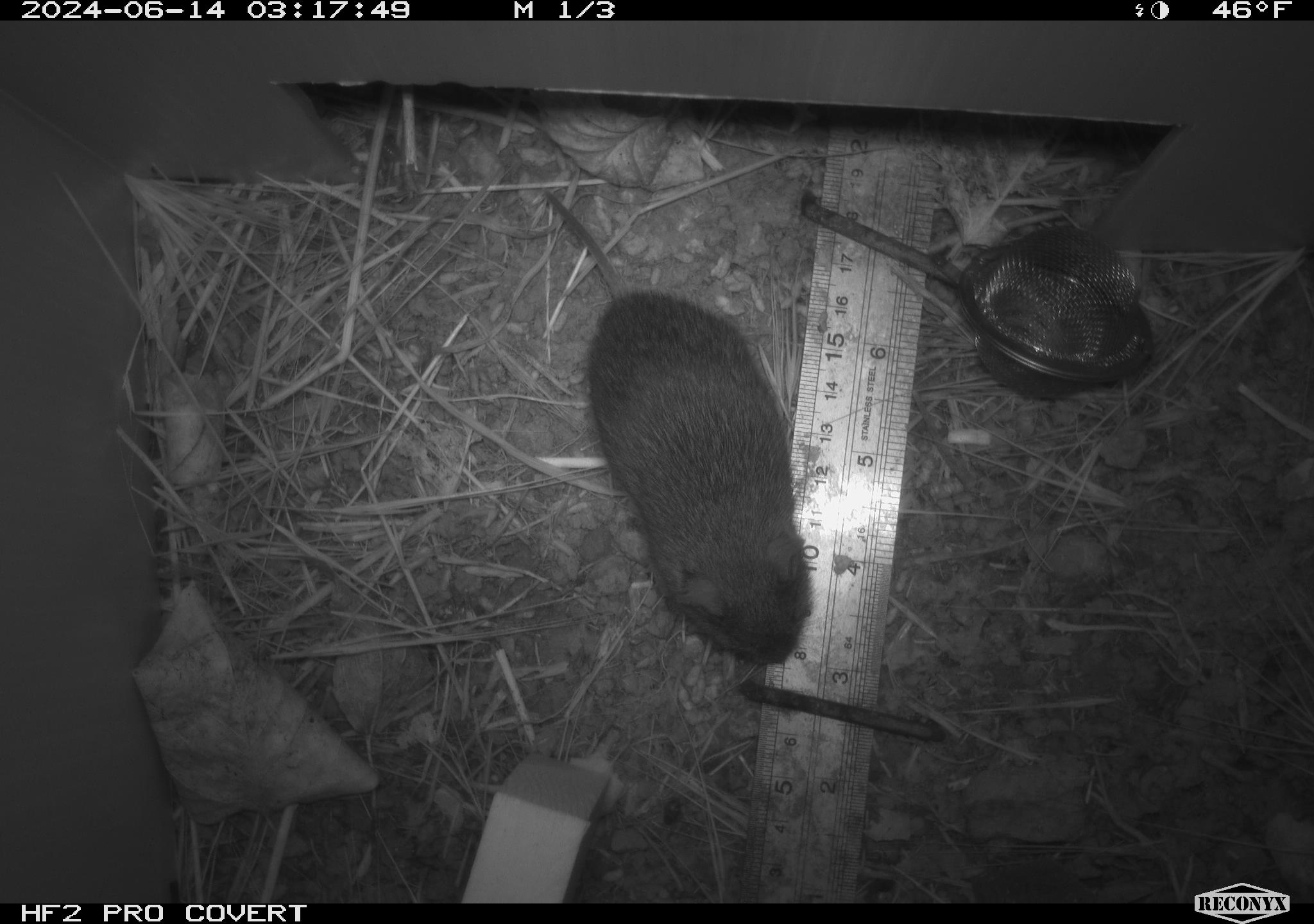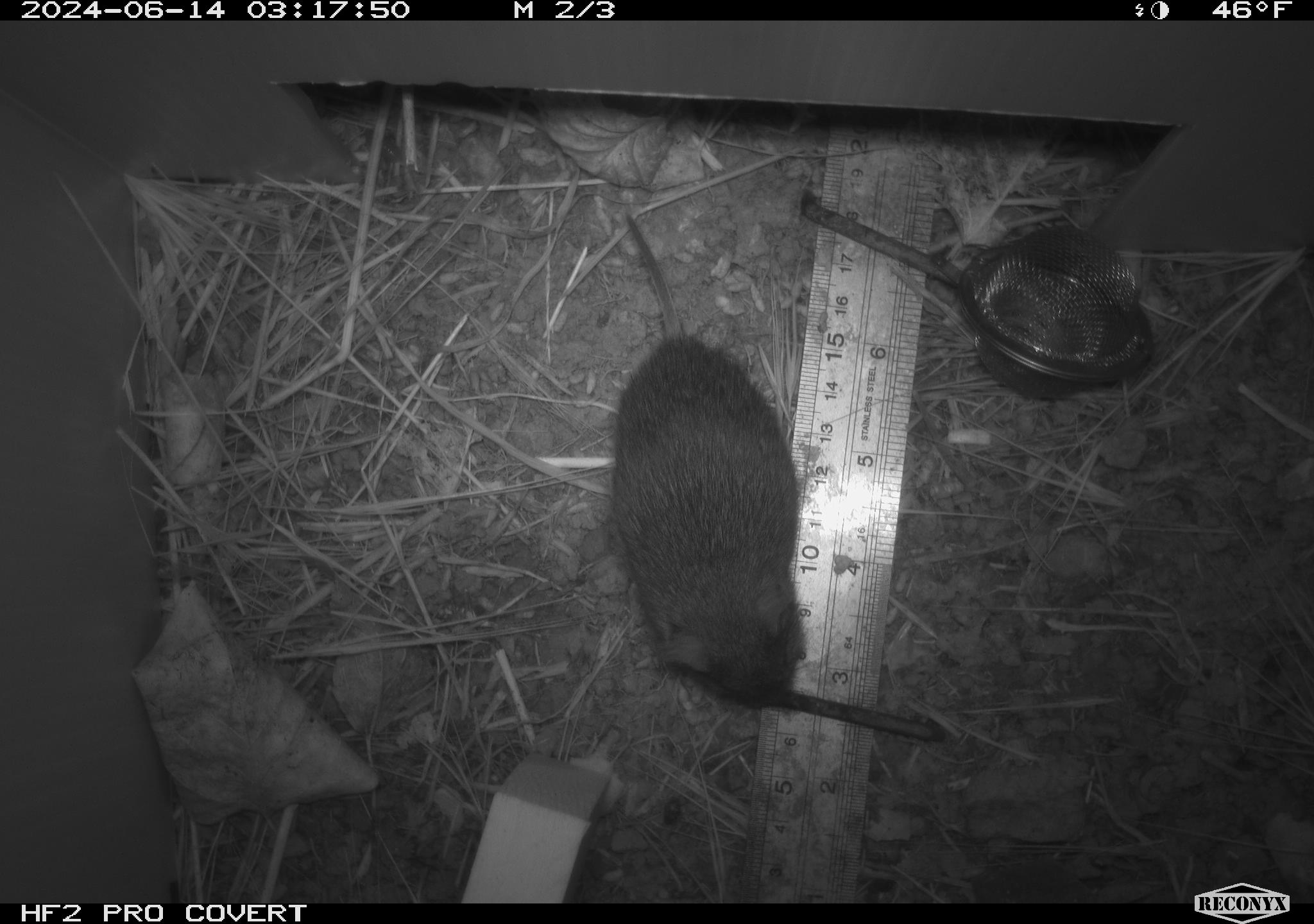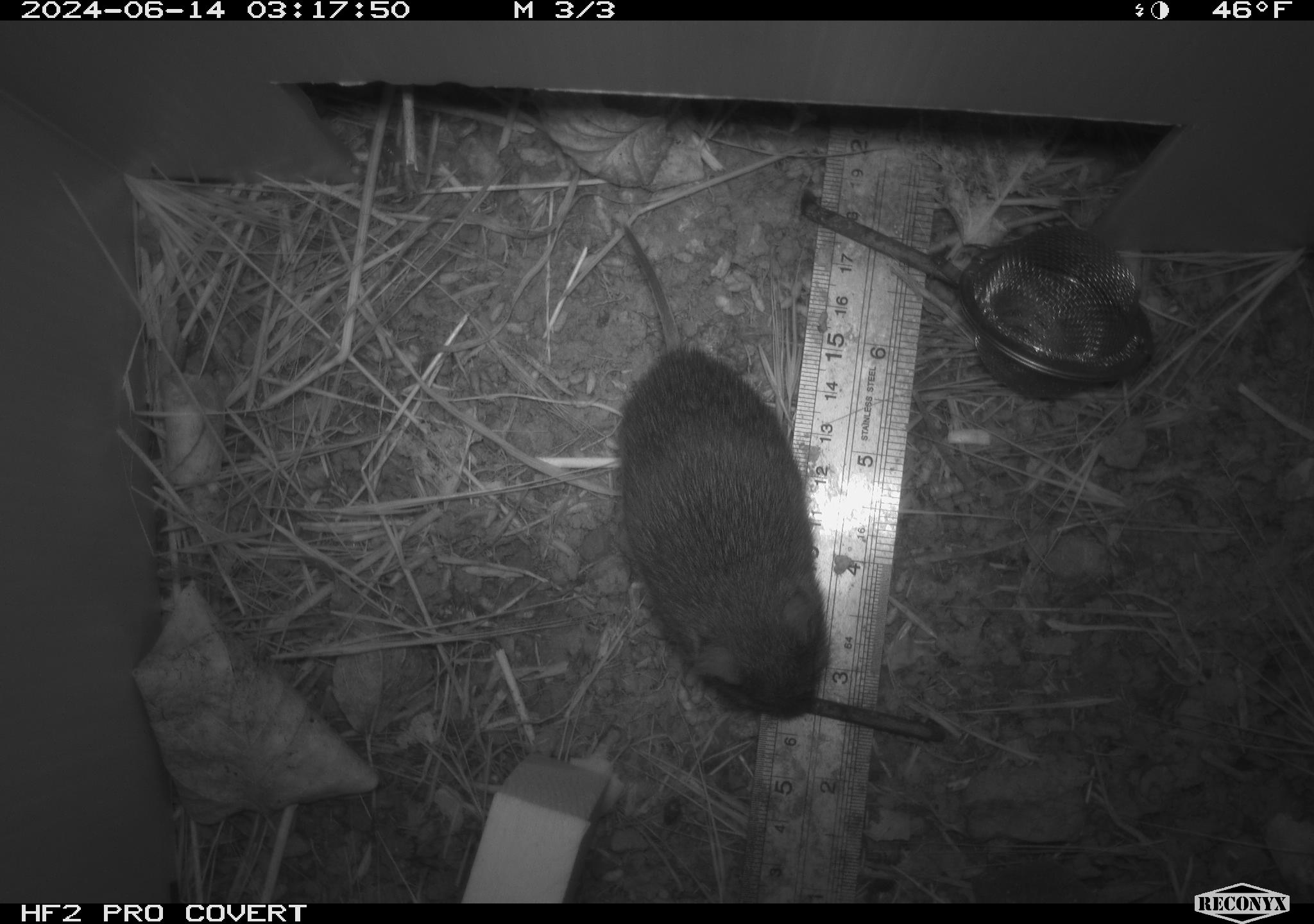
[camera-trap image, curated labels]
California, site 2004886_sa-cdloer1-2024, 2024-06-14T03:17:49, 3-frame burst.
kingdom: Animalia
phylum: Chordata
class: Mammalia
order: Rodentia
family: Cricetidae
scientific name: Arvicolinae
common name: voles, lemmings, and muskrats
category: arvicolinae subfamily